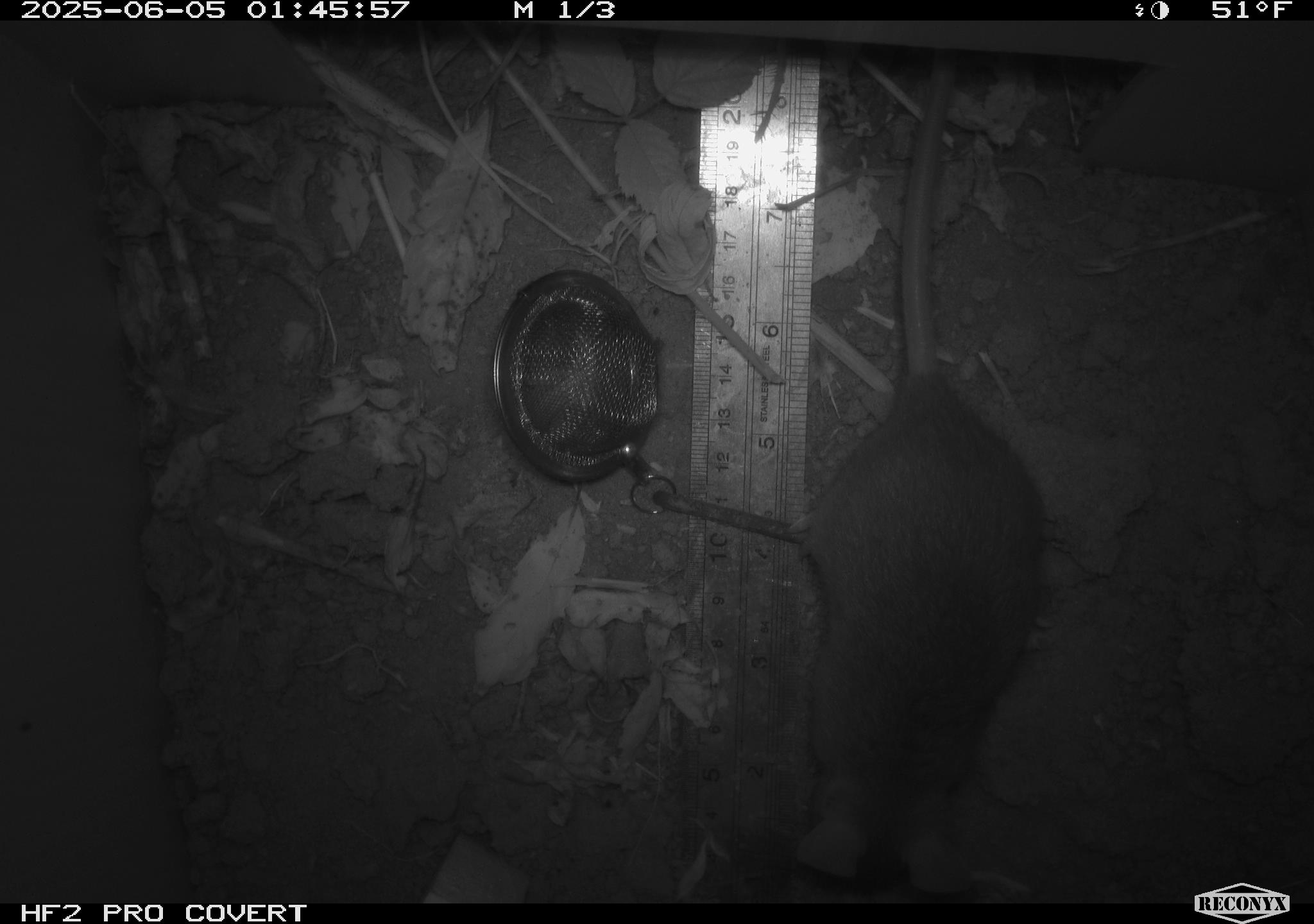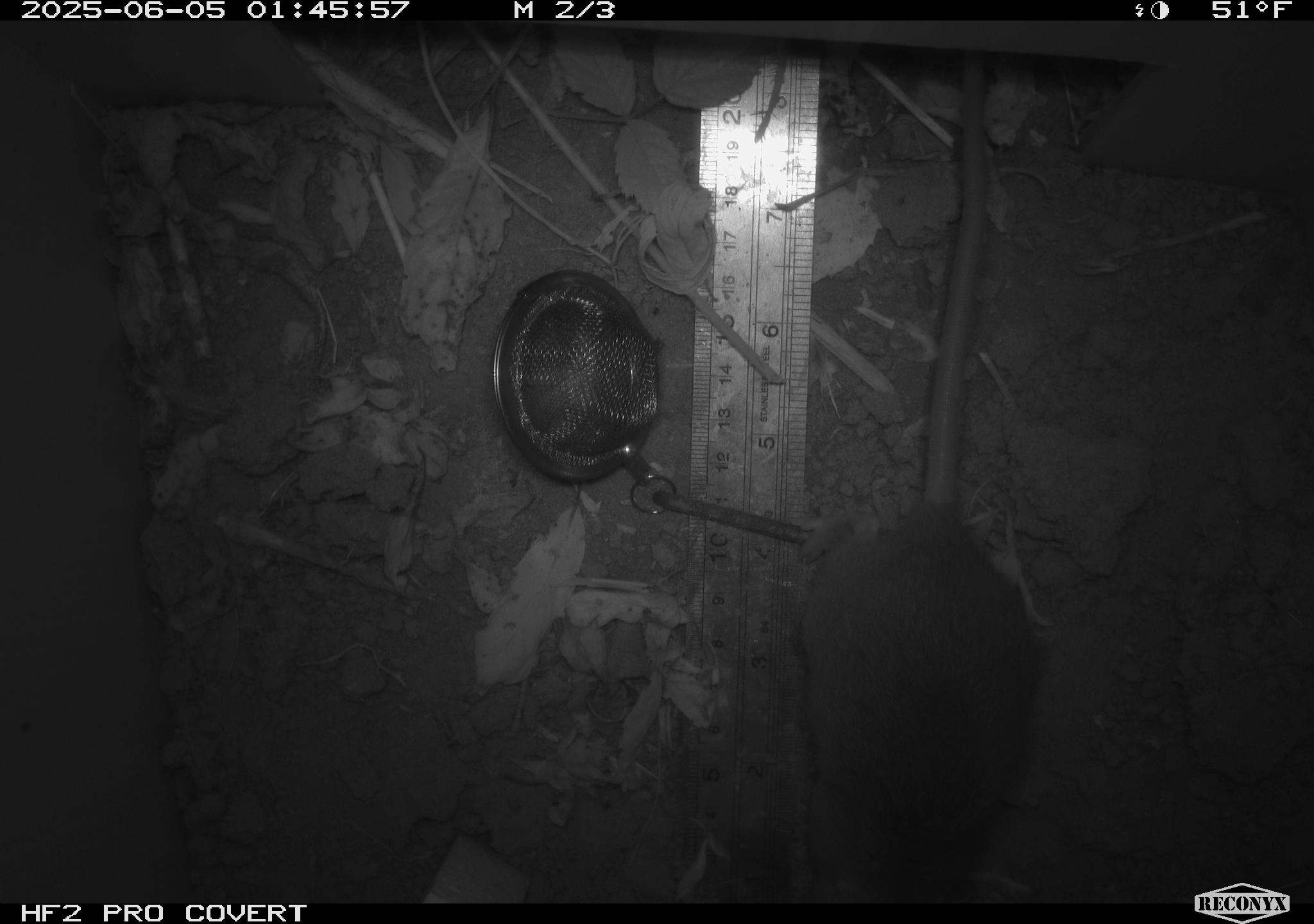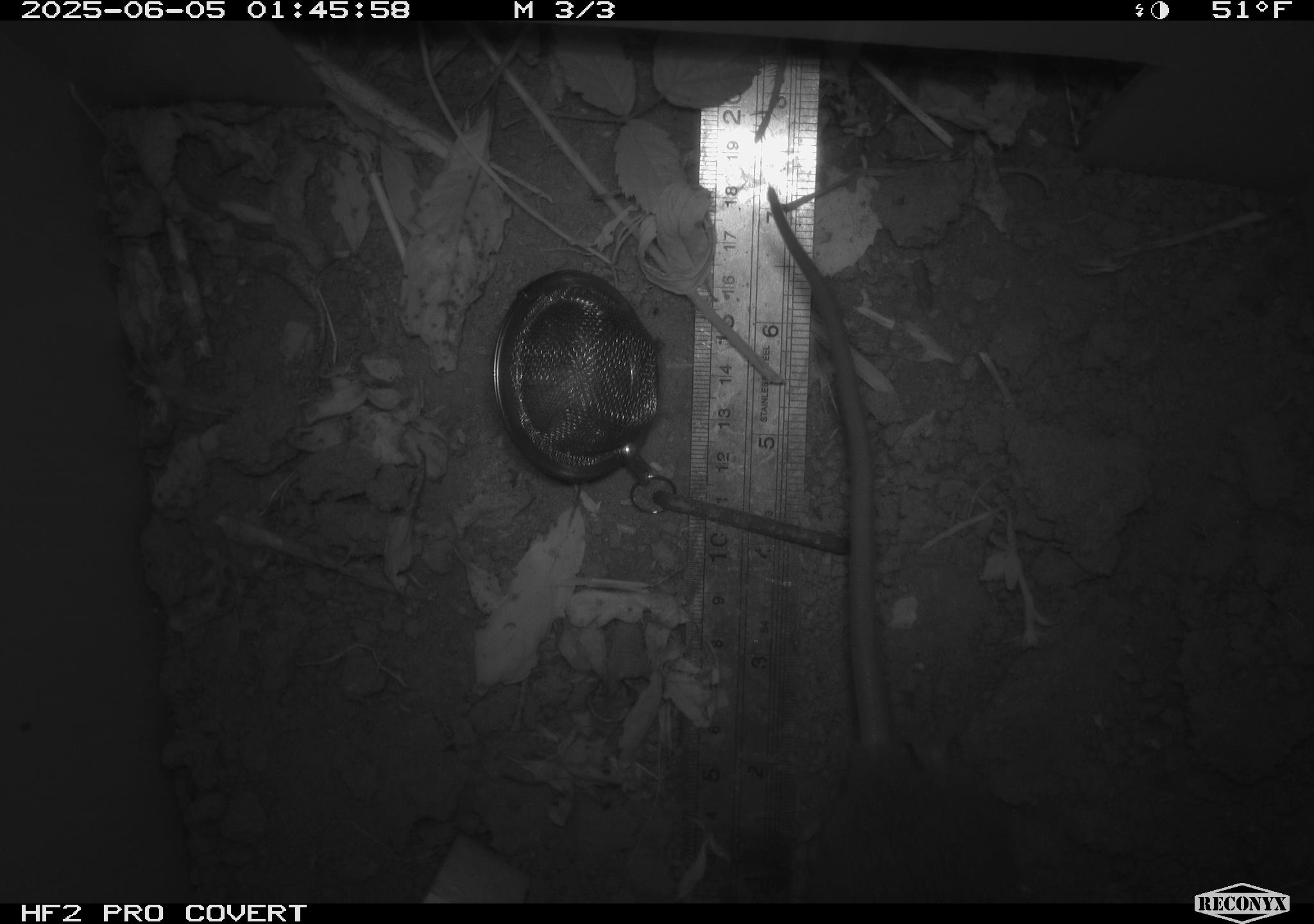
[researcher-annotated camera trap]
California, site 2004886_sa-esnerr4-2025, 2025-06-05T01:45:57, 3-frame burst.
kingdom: Animalia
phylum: Chordata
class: Mammalia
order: Rodentia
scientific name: Rodentia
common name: rodent